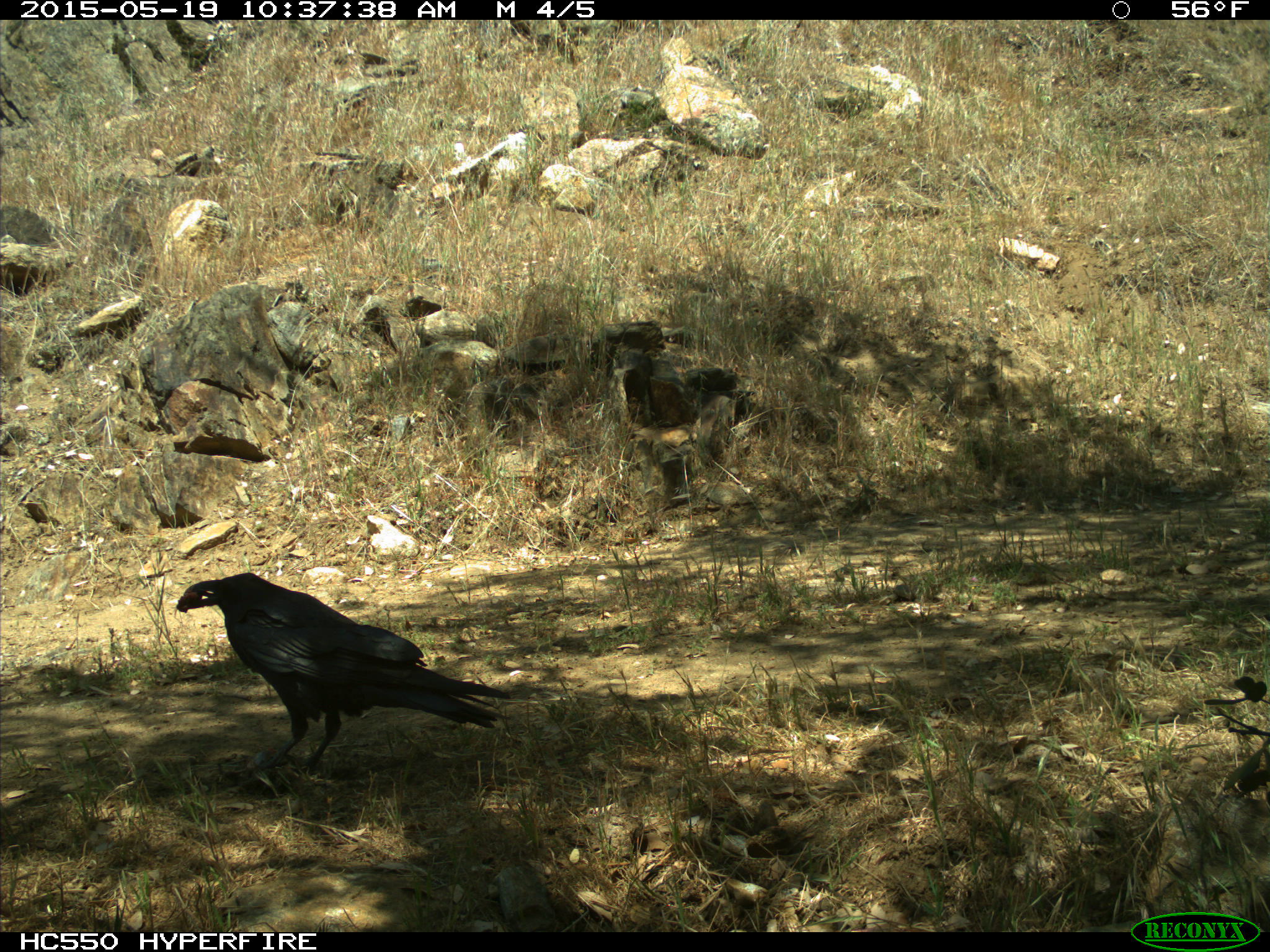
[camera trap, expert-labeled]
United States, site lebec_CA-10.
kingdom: Animalia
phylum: Chordata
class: Aves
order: Passeriformes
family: Corvidae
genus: Corvus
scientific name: Corvus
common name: crows and ravens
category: unidentified corvus